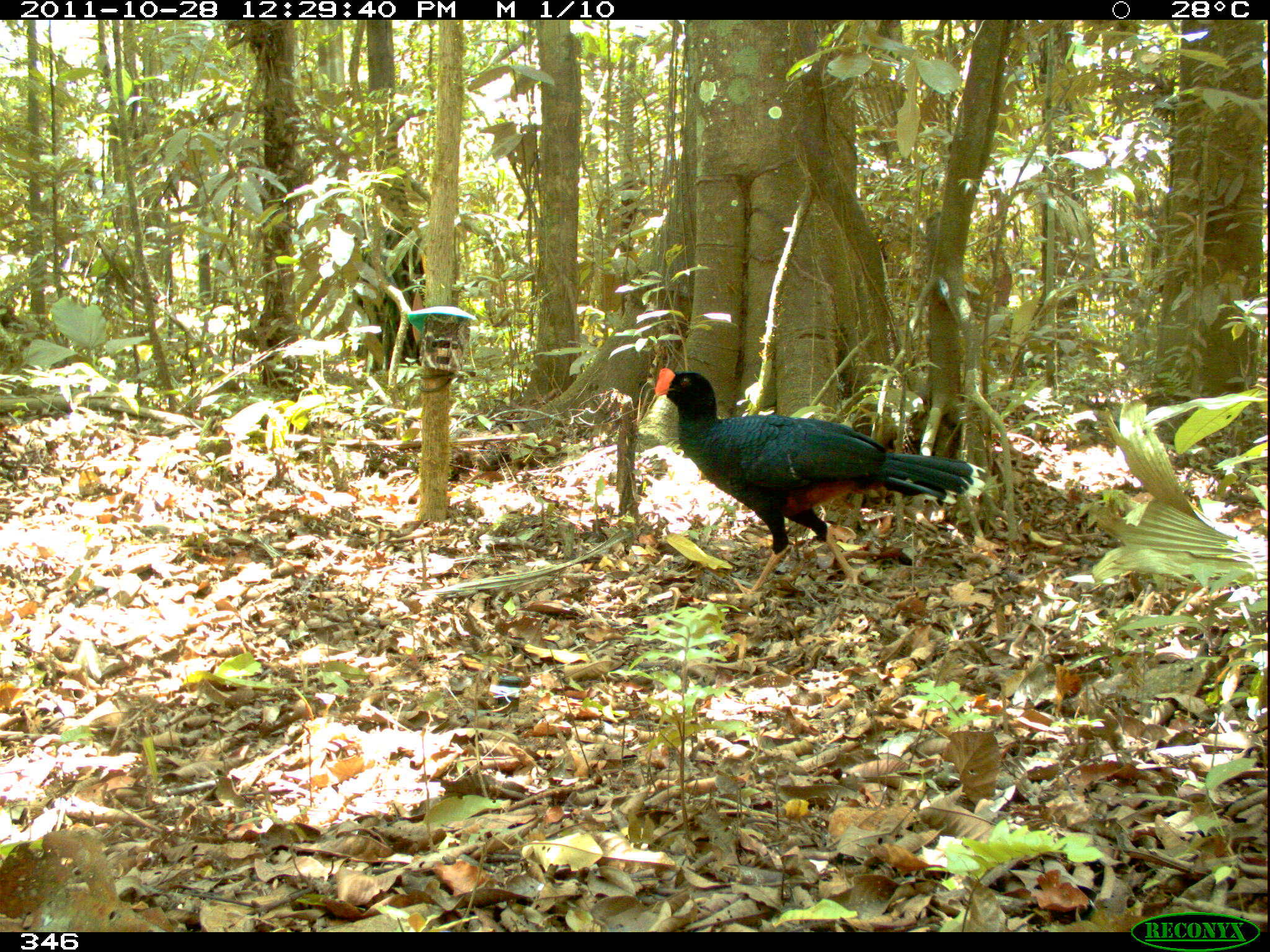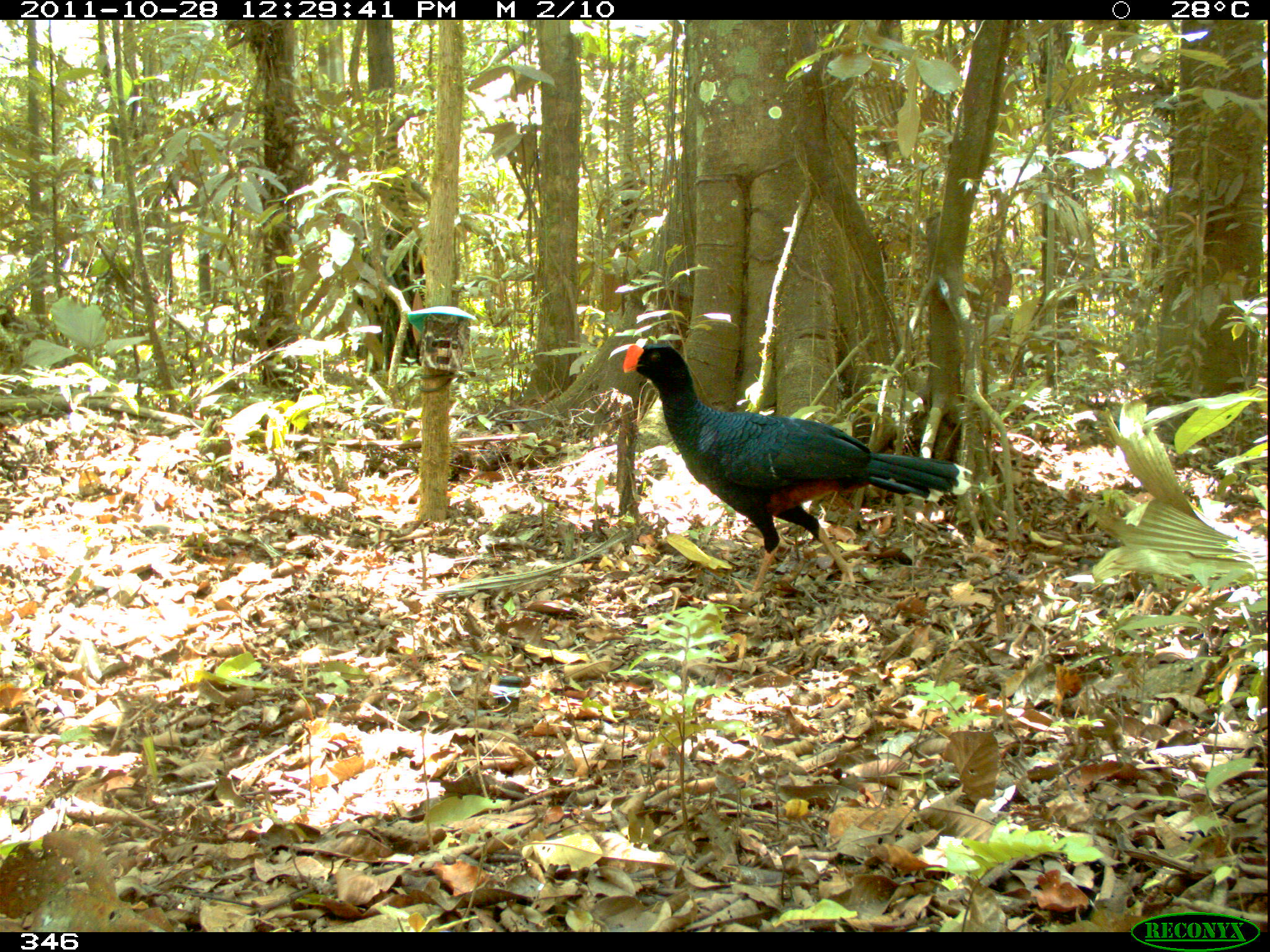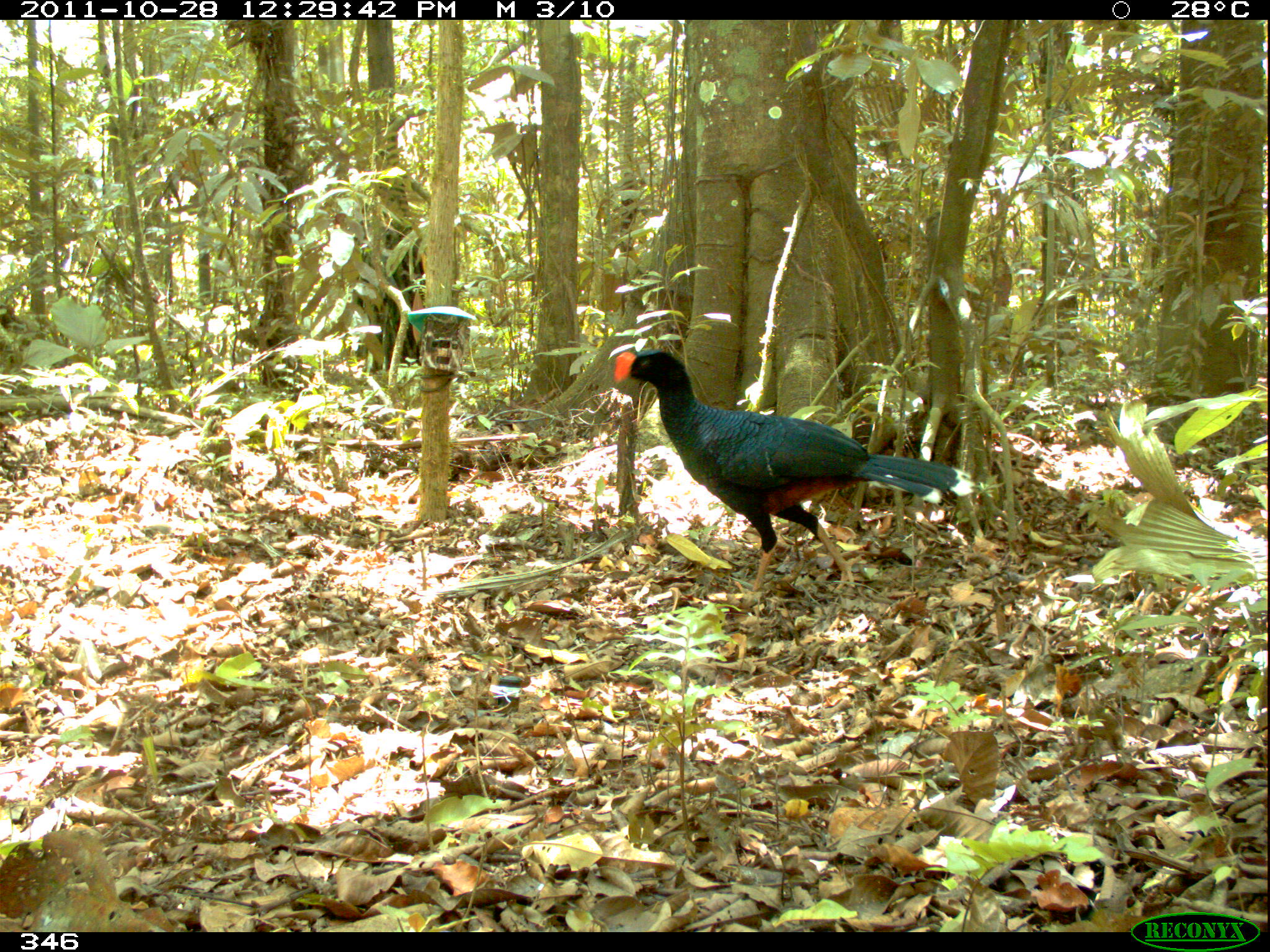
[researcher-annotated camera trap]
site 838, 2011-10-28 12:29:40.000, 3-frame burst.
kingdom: Animalia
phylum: Chordata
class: Aves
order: Galliformes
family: Cracidae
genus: Mitu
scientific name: Mitu tuberosum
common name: razor-billed curassow